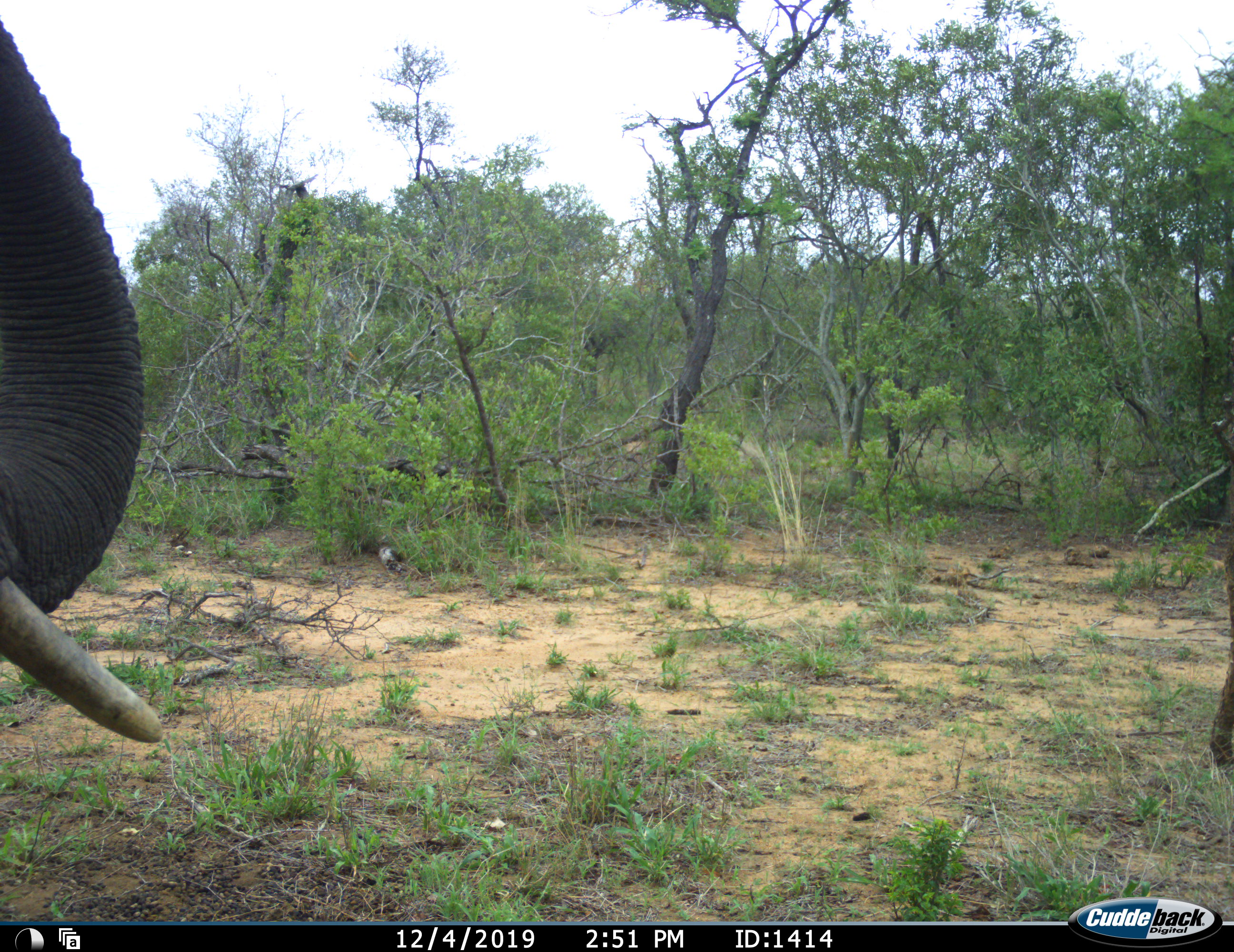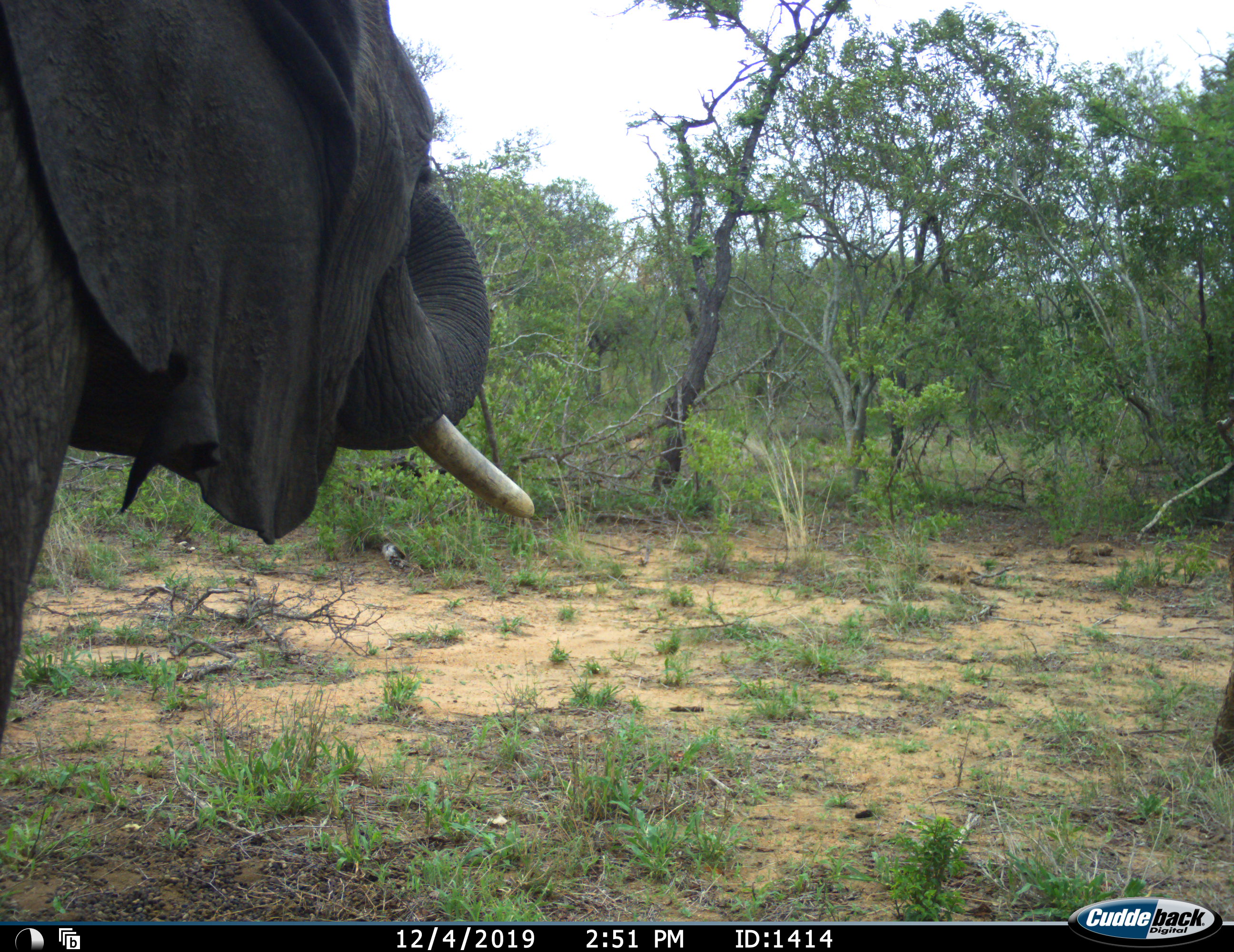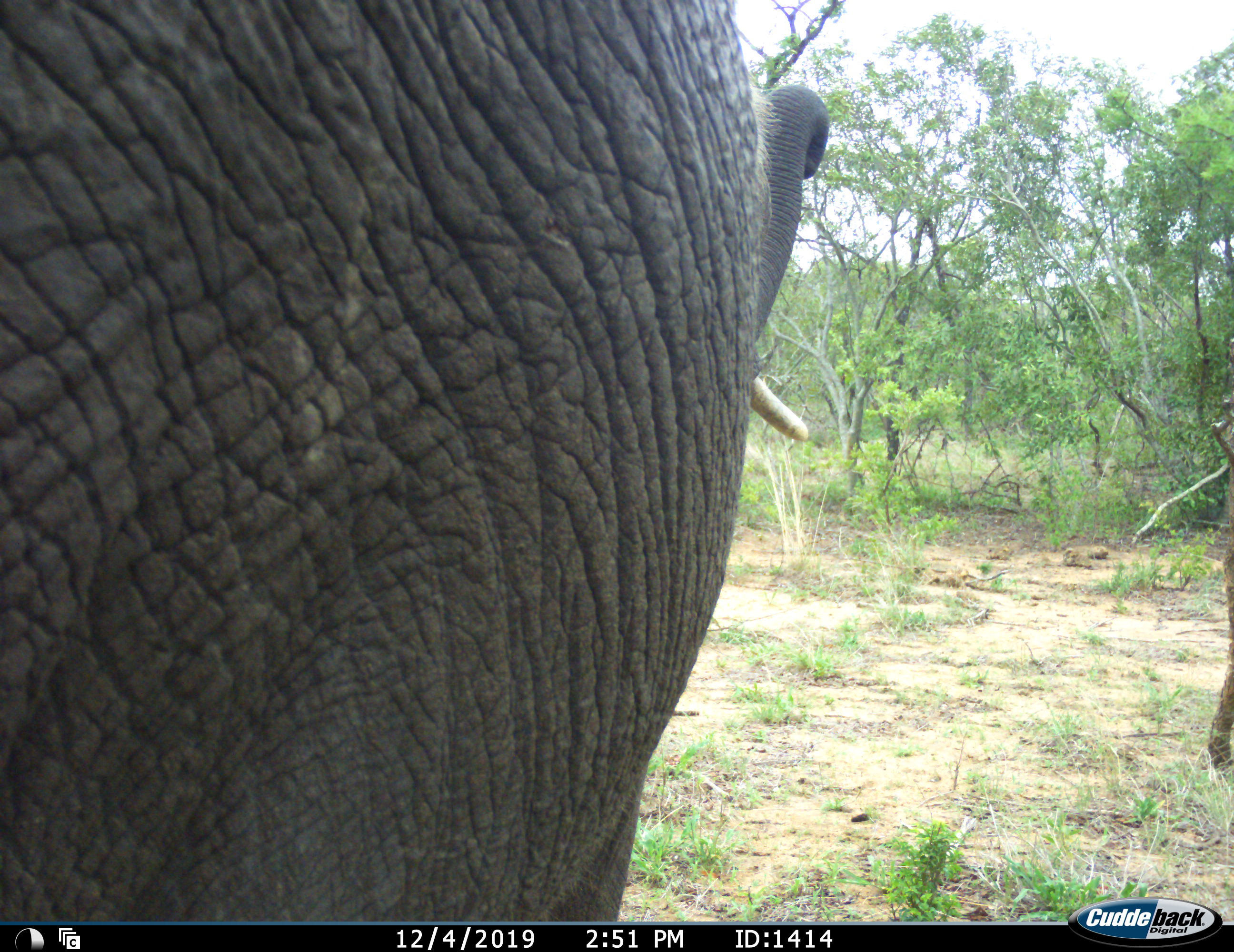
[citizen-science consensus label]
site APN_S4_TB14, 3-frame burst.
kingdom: Animalia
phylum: Chordata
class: Mammalia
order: Proboscidea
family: Elephantidae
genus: Loxodonta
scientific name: Loxodonta africana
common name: african bush elephant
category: elephant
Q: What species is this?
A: Elephant (african bush elephant) (Loxodonta africana).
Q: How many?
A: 1.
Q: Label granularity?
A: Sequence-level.